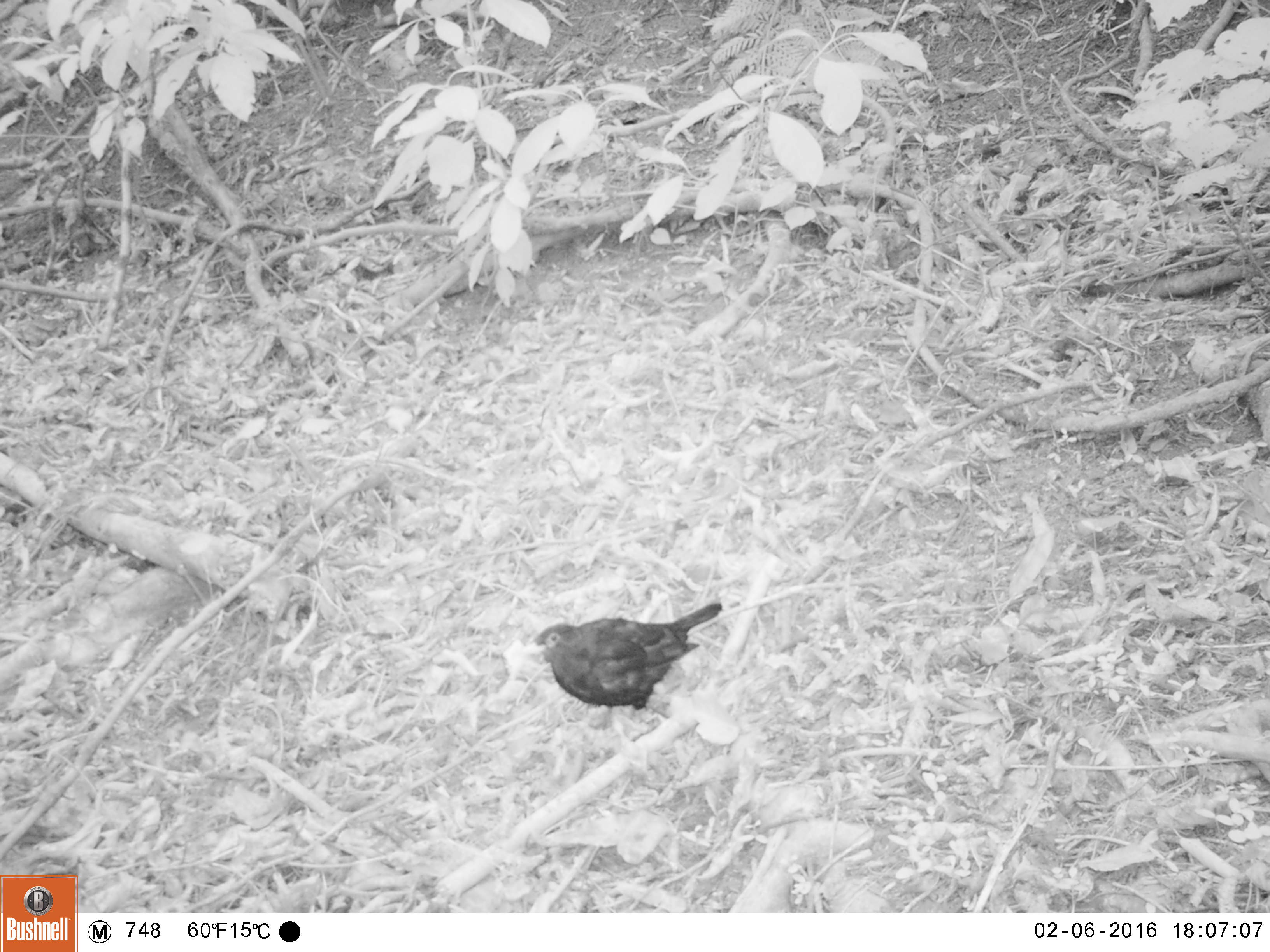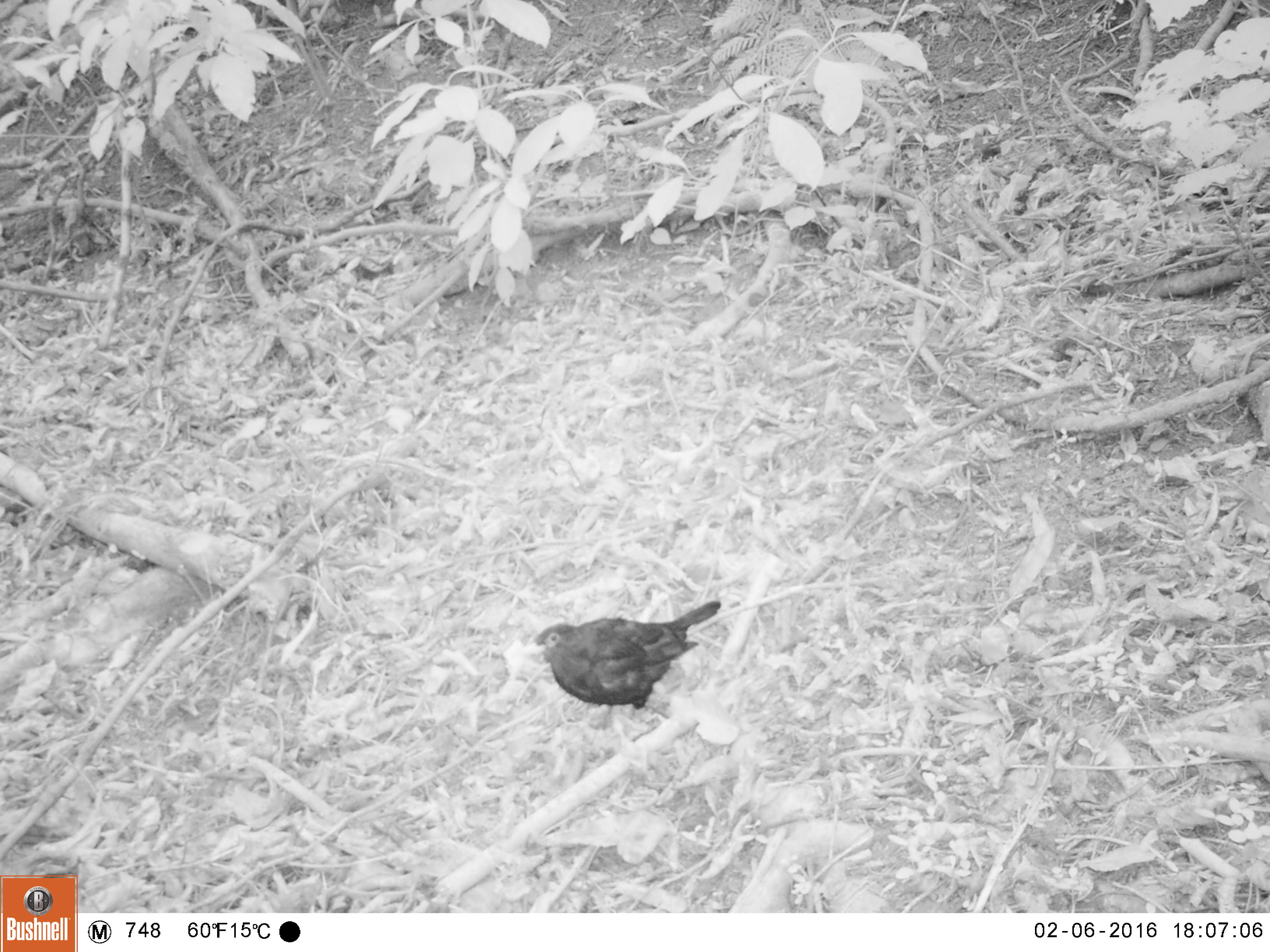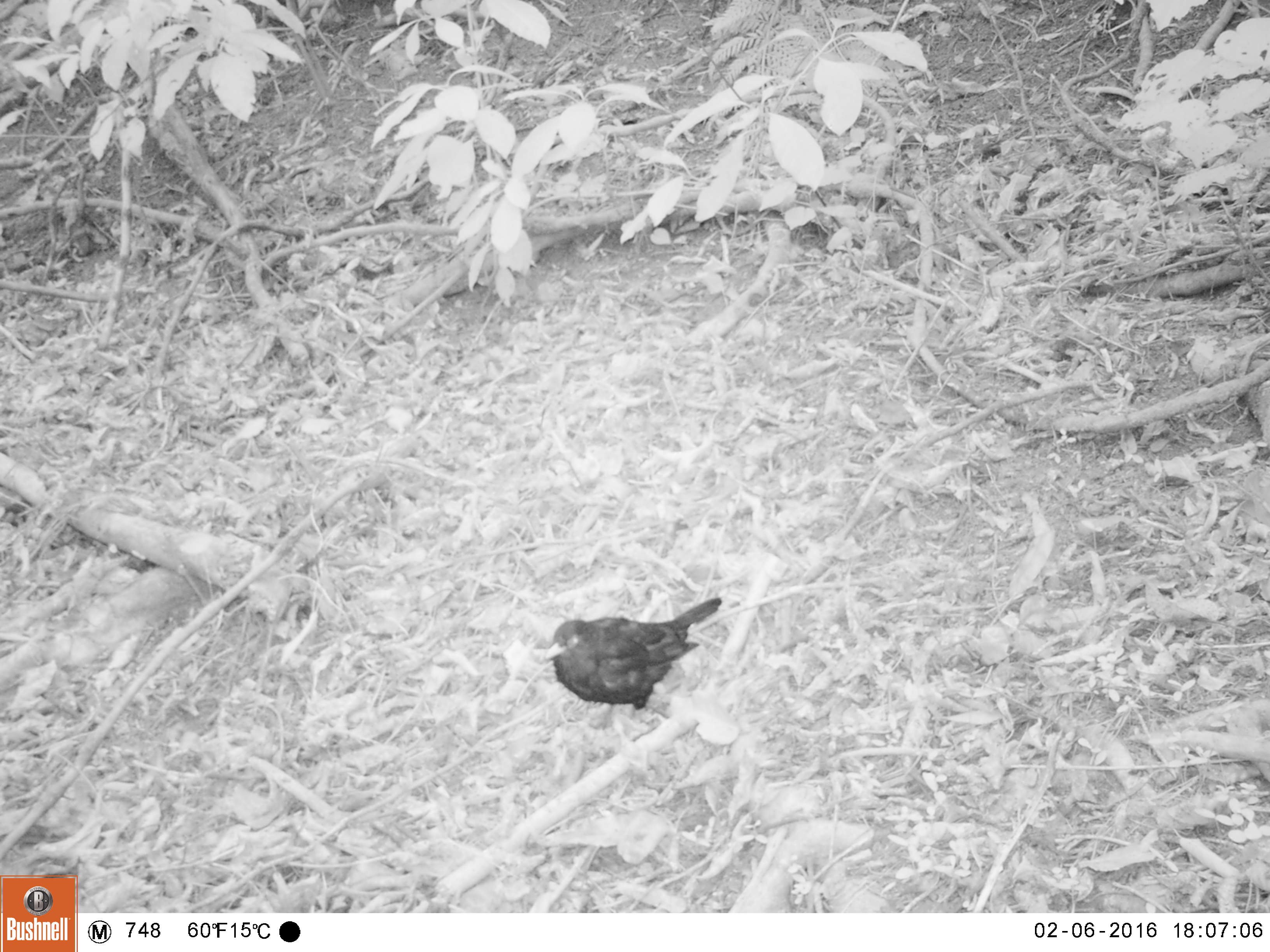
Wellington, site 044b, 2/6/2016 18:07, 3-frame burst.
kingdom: Animalia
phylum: Chordata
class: Aves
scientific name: Aves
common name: bird